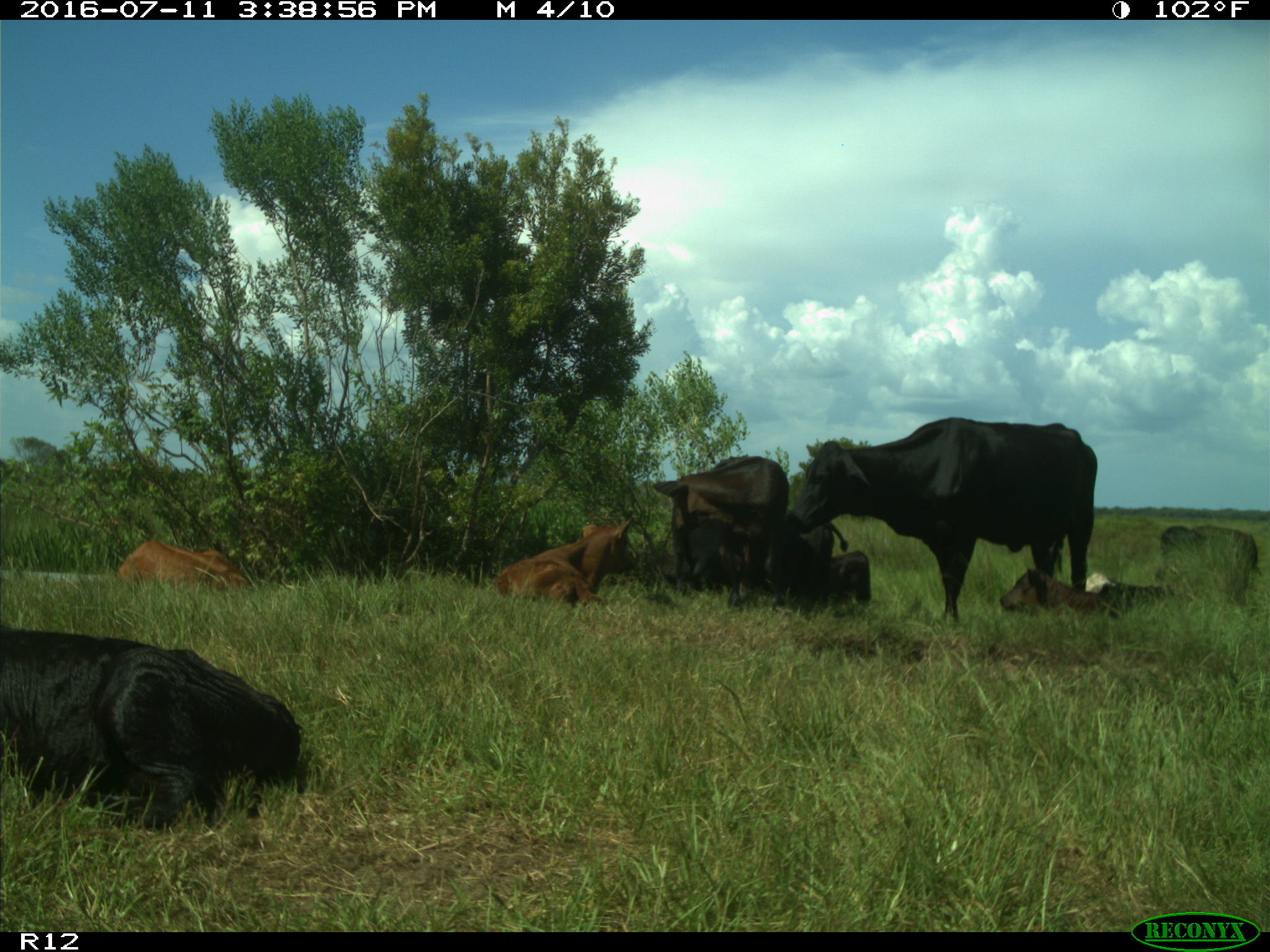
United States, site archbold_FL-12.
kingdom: Animalia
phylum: Chordata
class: Mammalia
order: Artiodactyla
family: Bovidae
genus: Bos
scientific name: Bos taurus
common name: domestic cow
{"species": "Bos taurus (domestic cow)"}